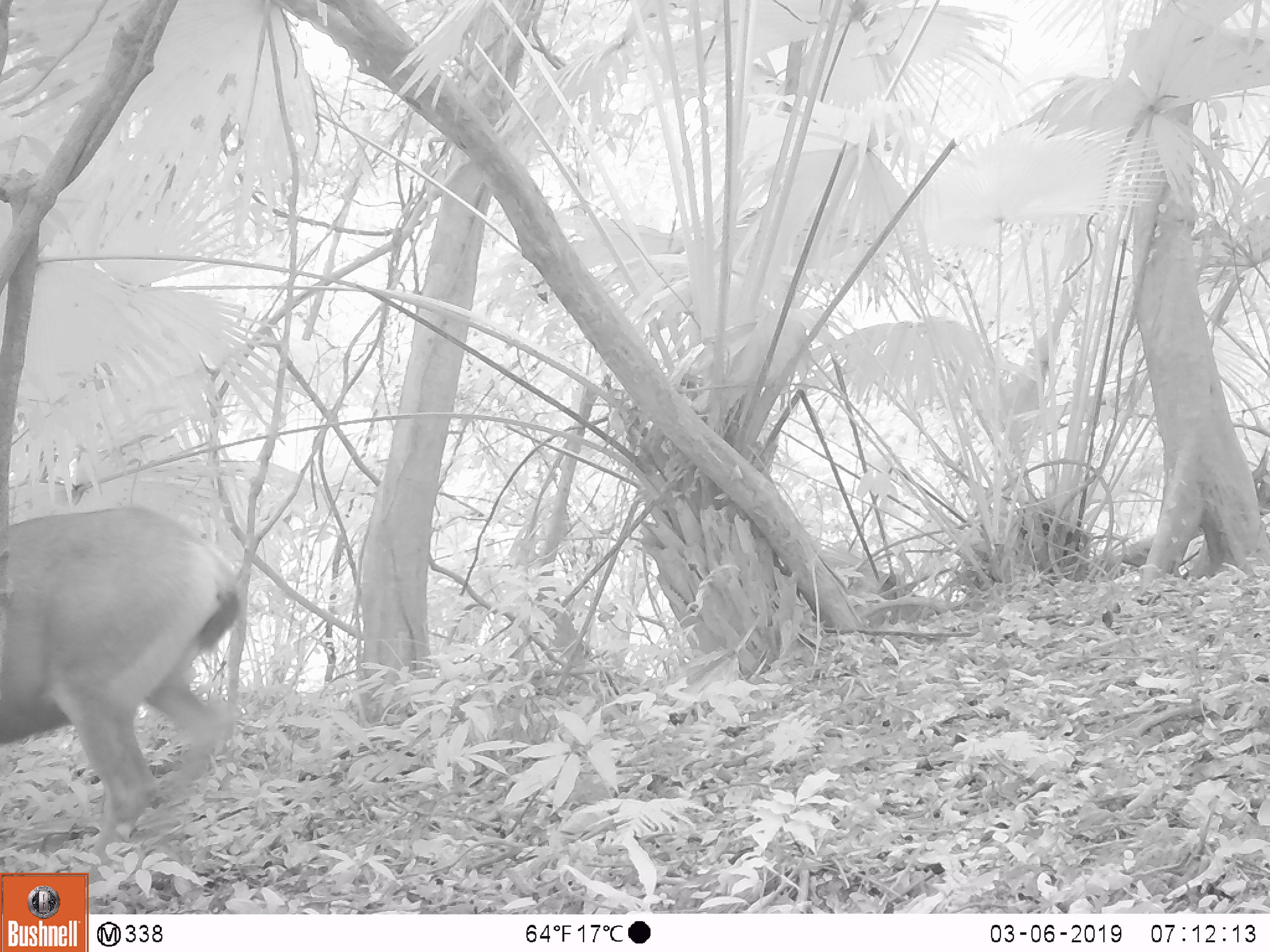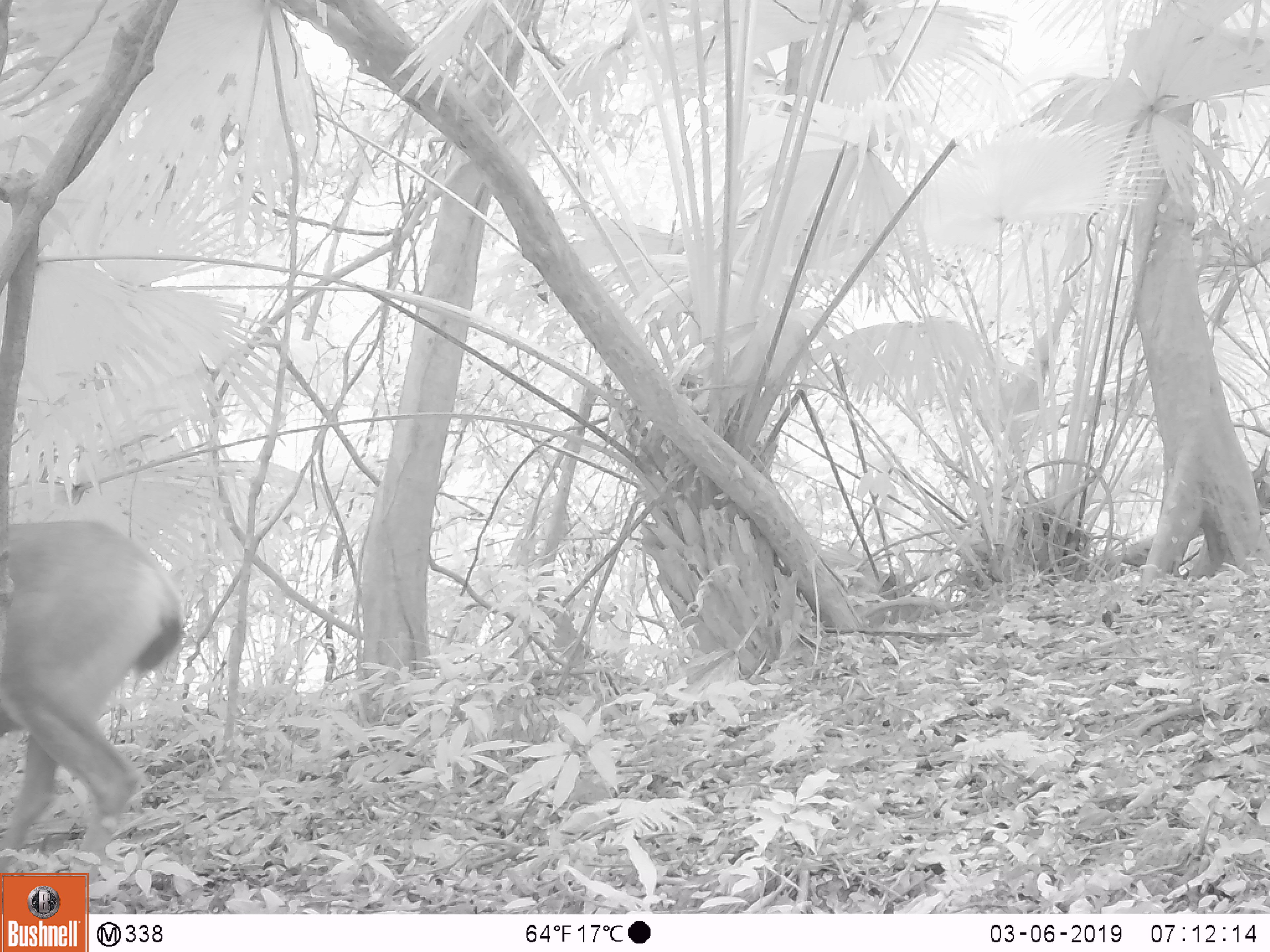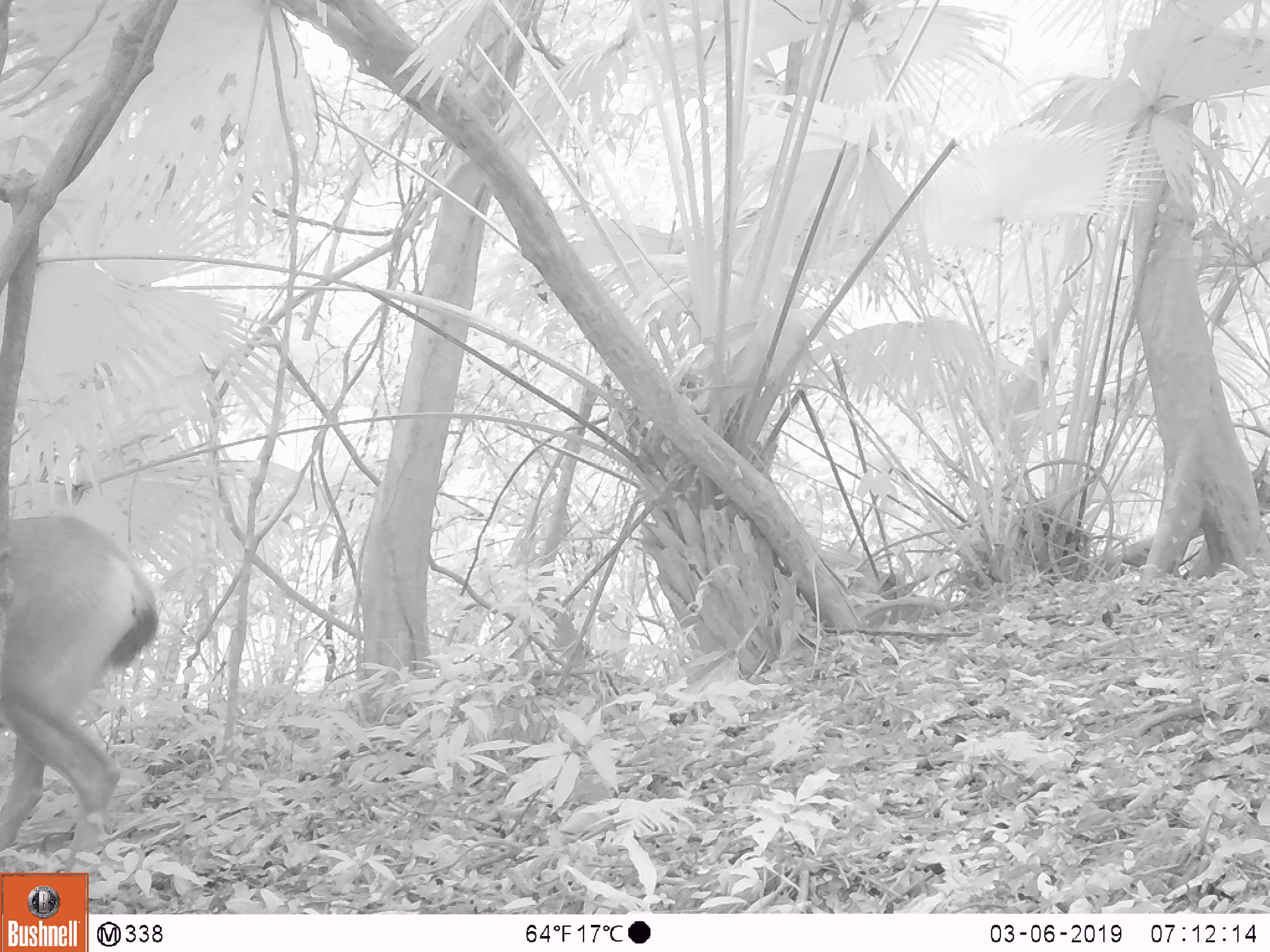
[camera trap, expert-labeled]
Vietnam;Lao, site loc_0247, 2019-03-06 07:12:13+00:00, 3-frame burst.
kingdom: Animalia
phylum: Chordata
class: Mammalia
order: Artiodactyla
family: Cervidae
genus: Rusa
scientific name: Rusa unicolor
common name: sambar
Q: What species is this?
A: Sambar (Rusa unicolor).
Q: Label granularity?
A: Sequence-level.